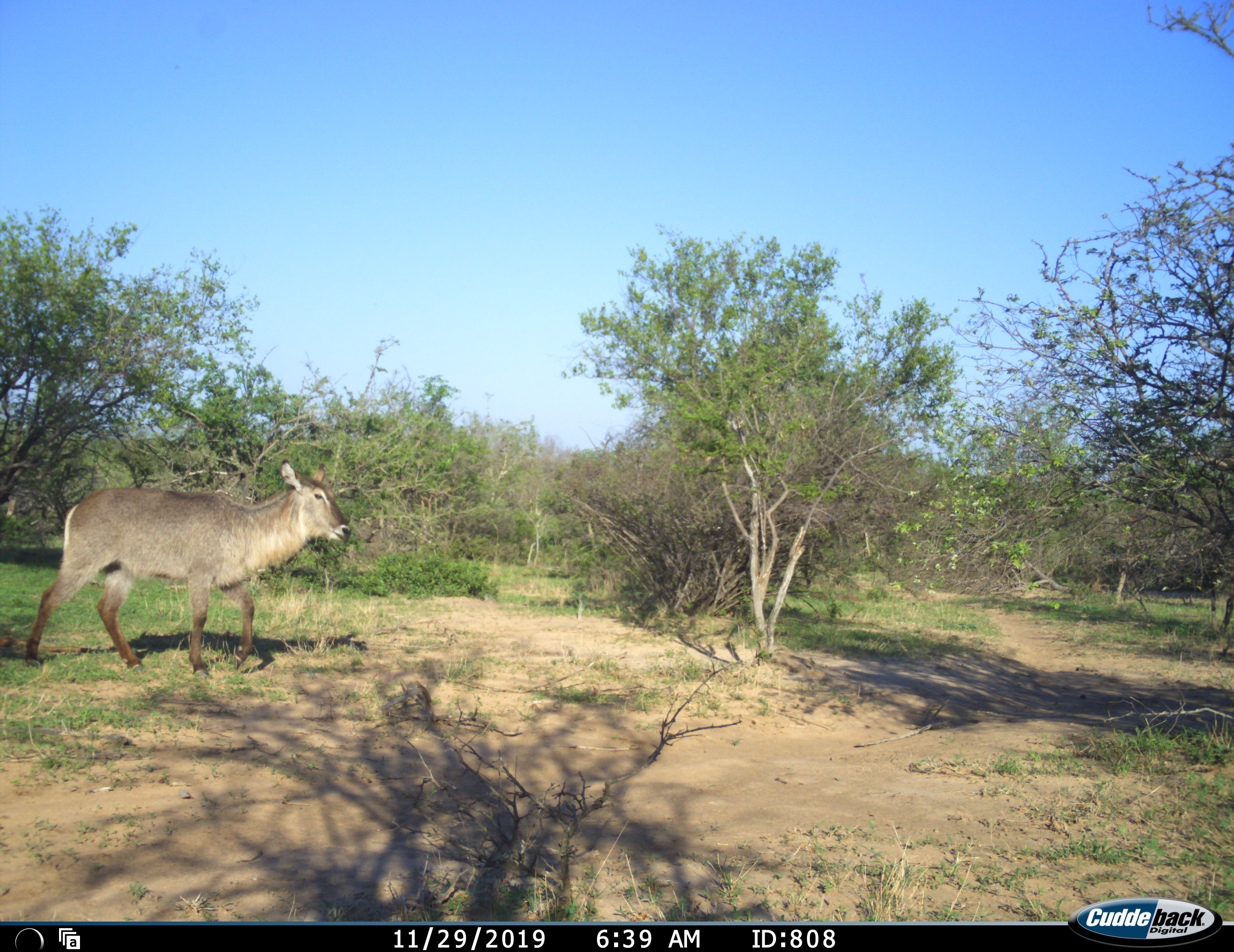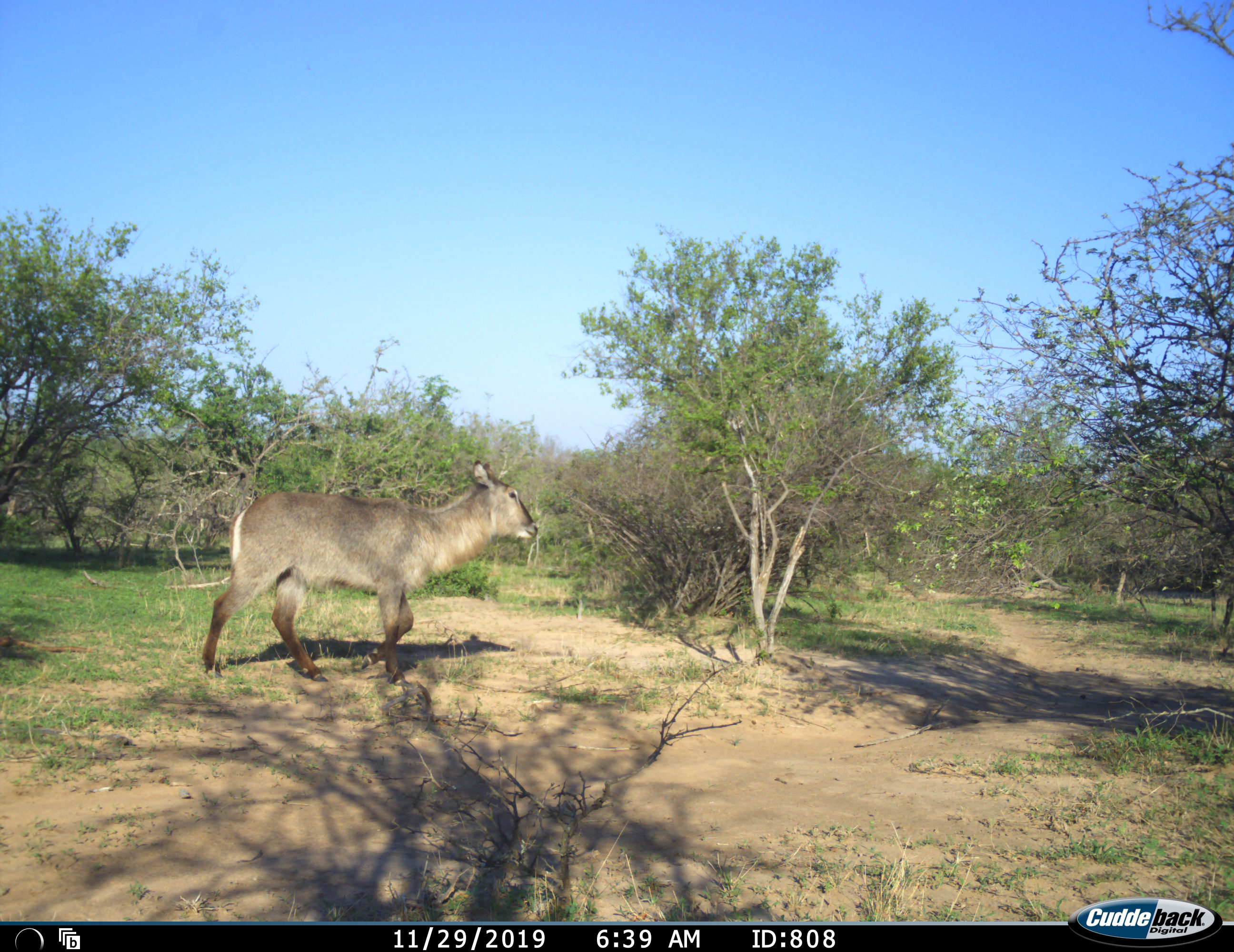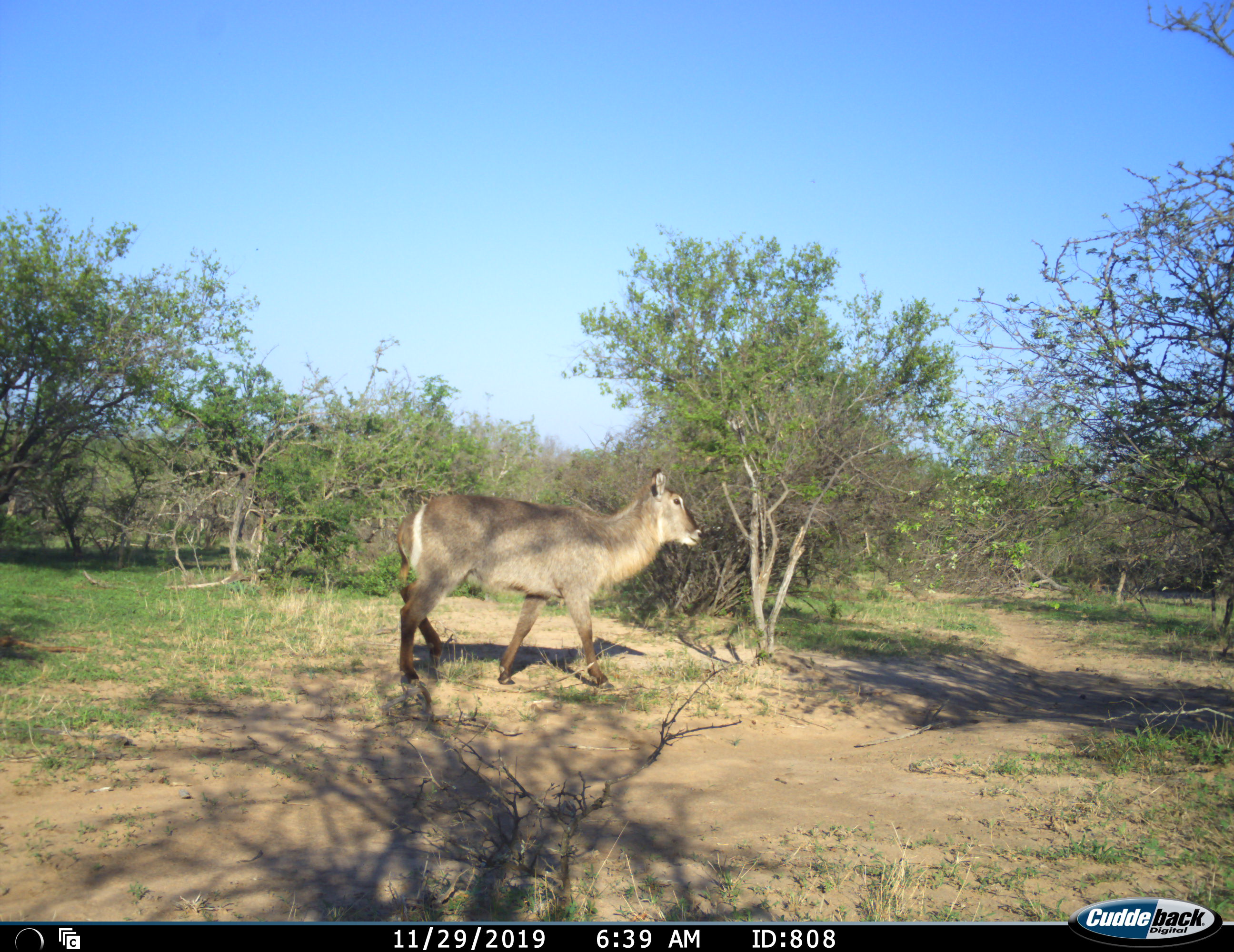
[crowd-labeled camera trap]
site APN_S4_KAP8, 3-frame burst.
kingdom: Animalia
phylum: Chordata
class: Mammalia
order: Artiodactyla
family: Bovidae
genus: Kobus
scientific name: Kobus ellipsiprymnus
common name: waterbuck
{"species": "waterbuck (Kobus ellipsiprymnus)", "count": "1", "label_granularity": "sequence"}